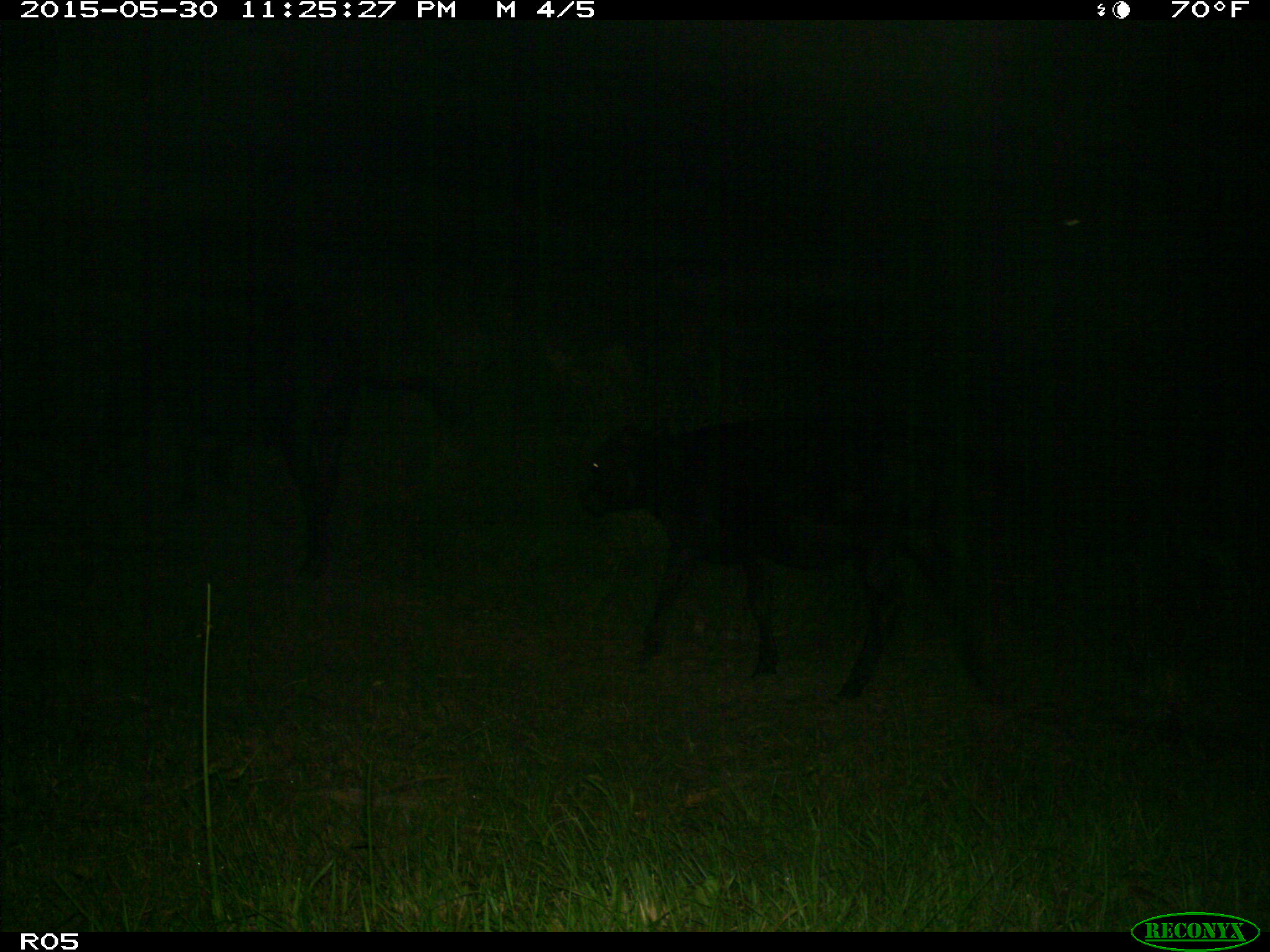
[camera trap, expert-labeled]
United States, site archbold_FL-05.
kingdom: Animalia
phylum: Chordata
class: Mammalia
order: Artiodactyla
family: Bovidae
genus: Bos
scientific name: Bos taurus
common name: domestic cow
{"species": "Bos taurus (domestic cow)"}